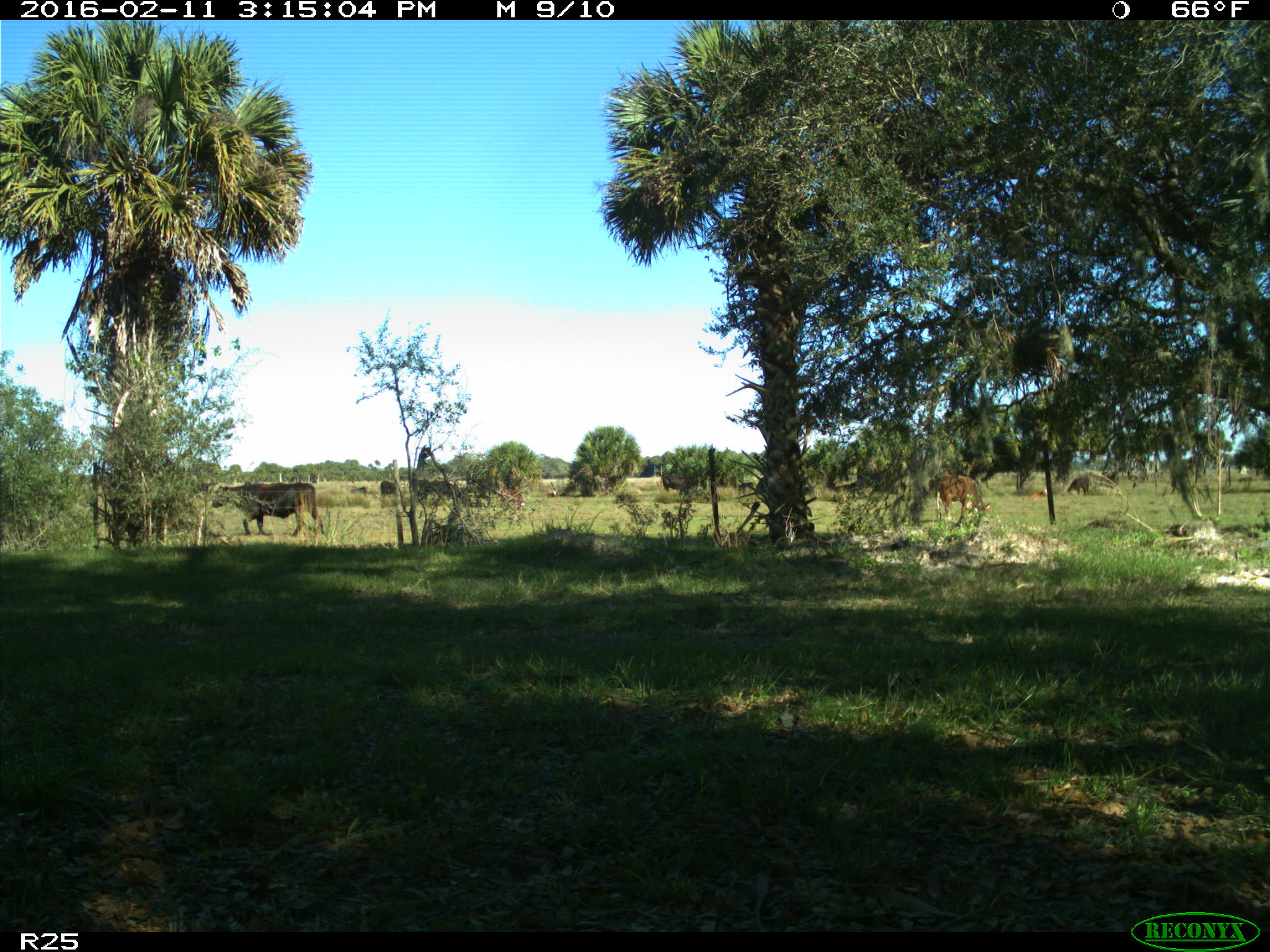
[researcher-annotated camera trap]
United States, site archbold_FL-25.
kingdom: Animalia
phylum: Chordata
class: Mammalia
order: Artiodactyla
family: Bovidae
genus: Bos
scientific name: Bos taurus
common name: domestic cow